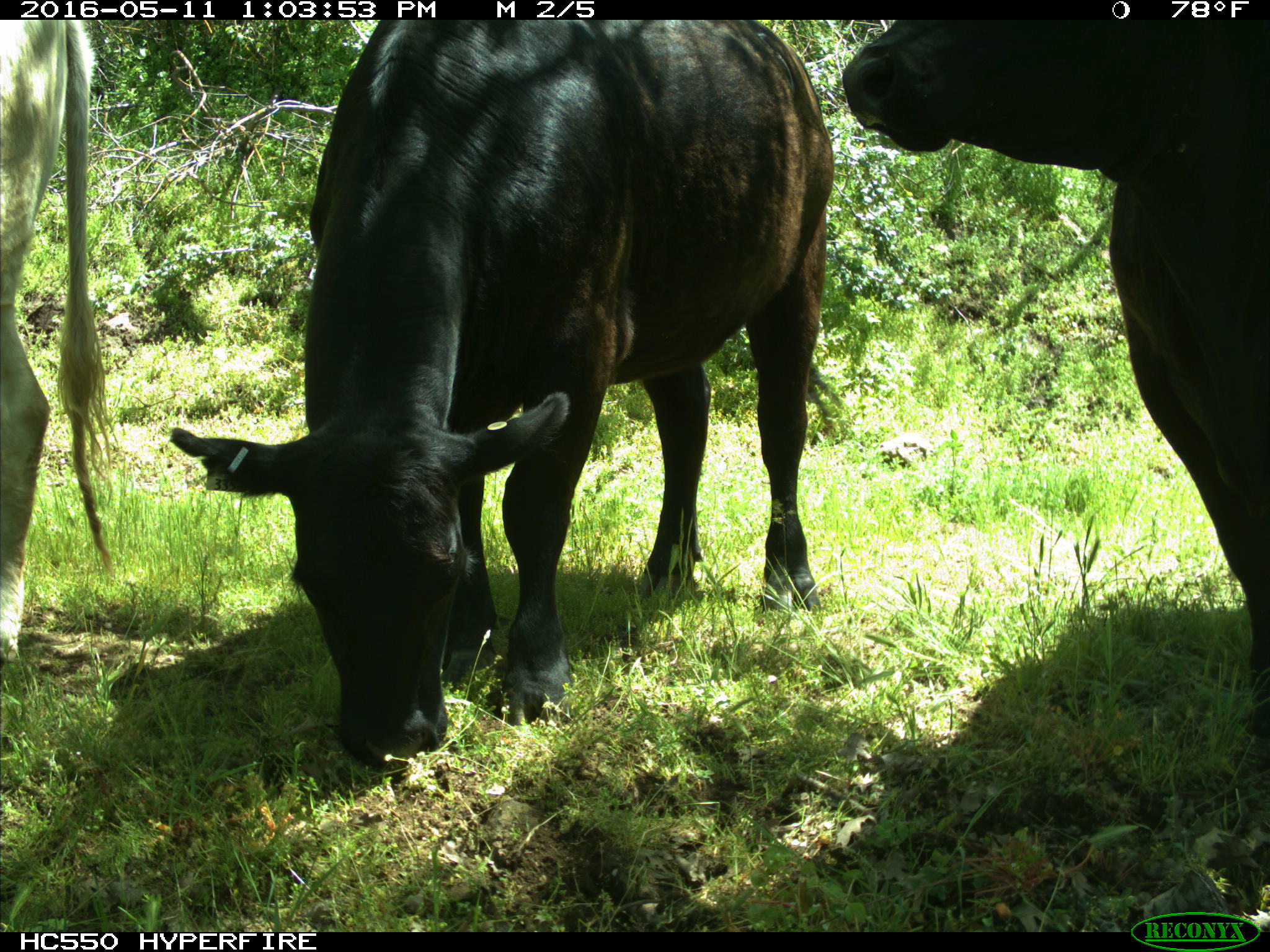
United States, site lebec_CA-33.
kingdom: Animalia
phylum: Chordata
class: Mammalia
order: Artiodactyla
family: Bovidae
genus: Bos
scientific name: Bos taurus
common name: domestic cow